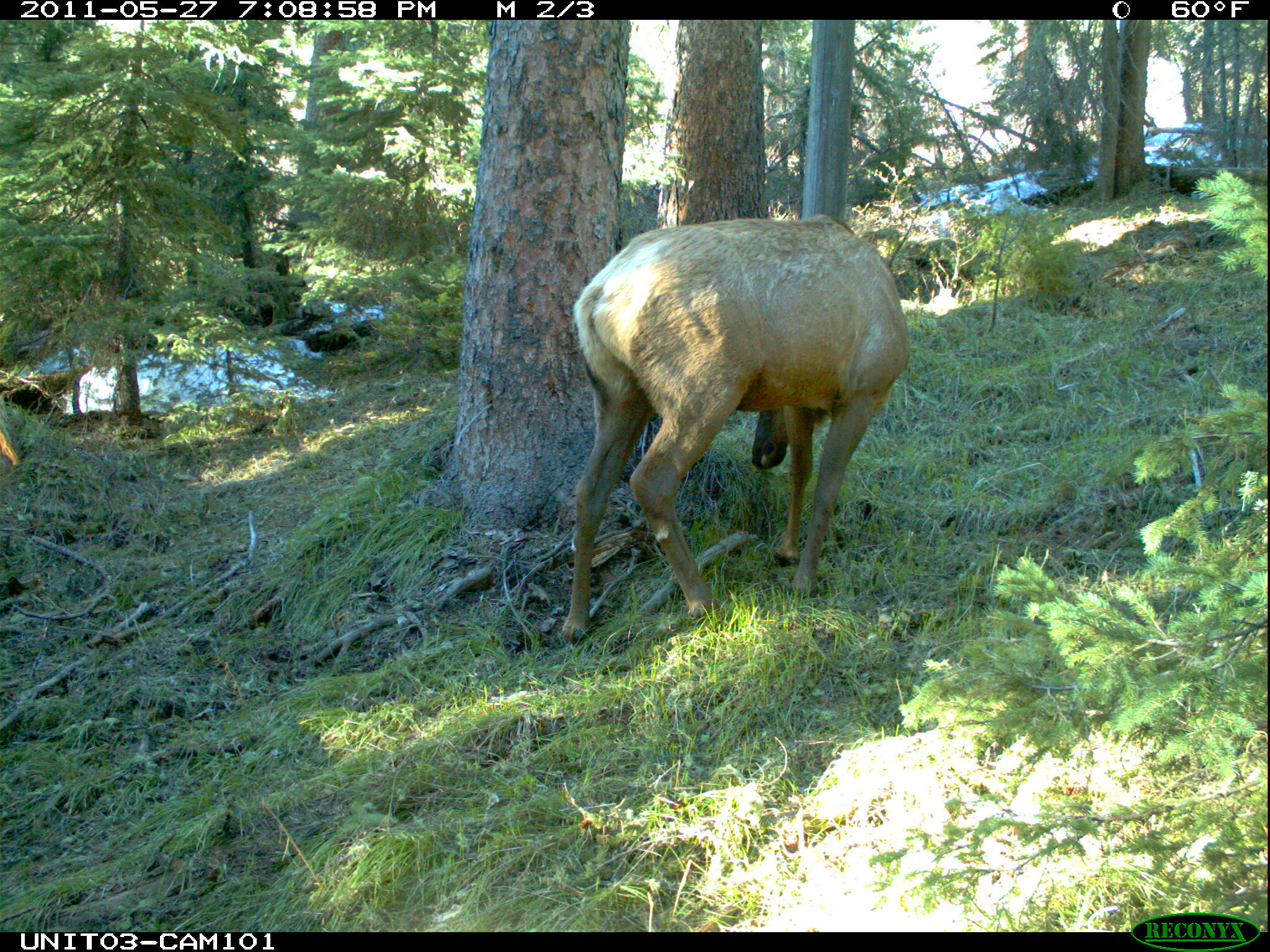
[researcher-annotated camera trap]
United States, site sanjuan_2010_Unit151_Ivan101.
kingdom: Animalia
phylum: Chordata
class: Mammalia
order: Artiodactyla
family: Cervidae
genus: Cervus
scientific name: Cervus elaphus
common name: red deer